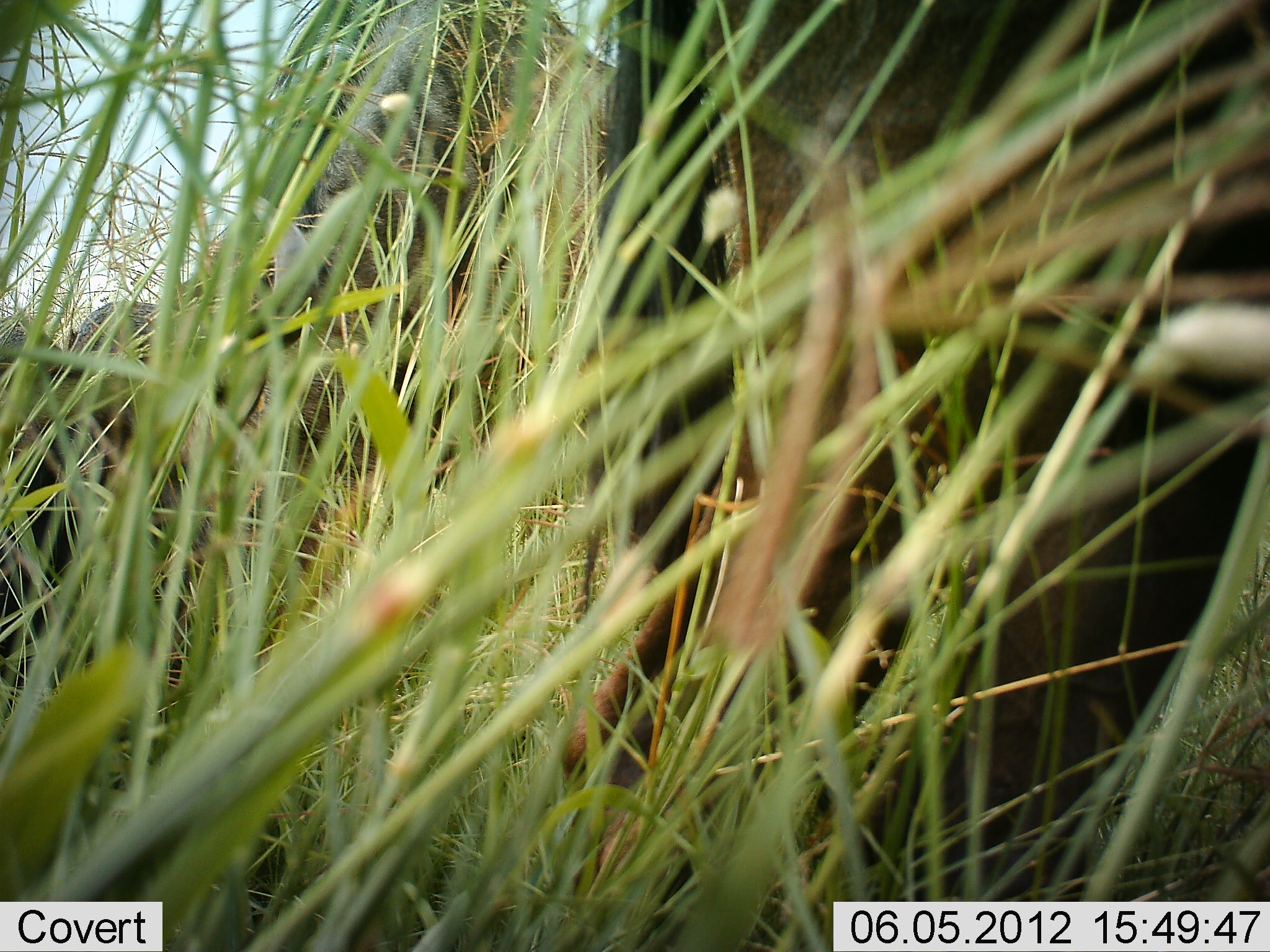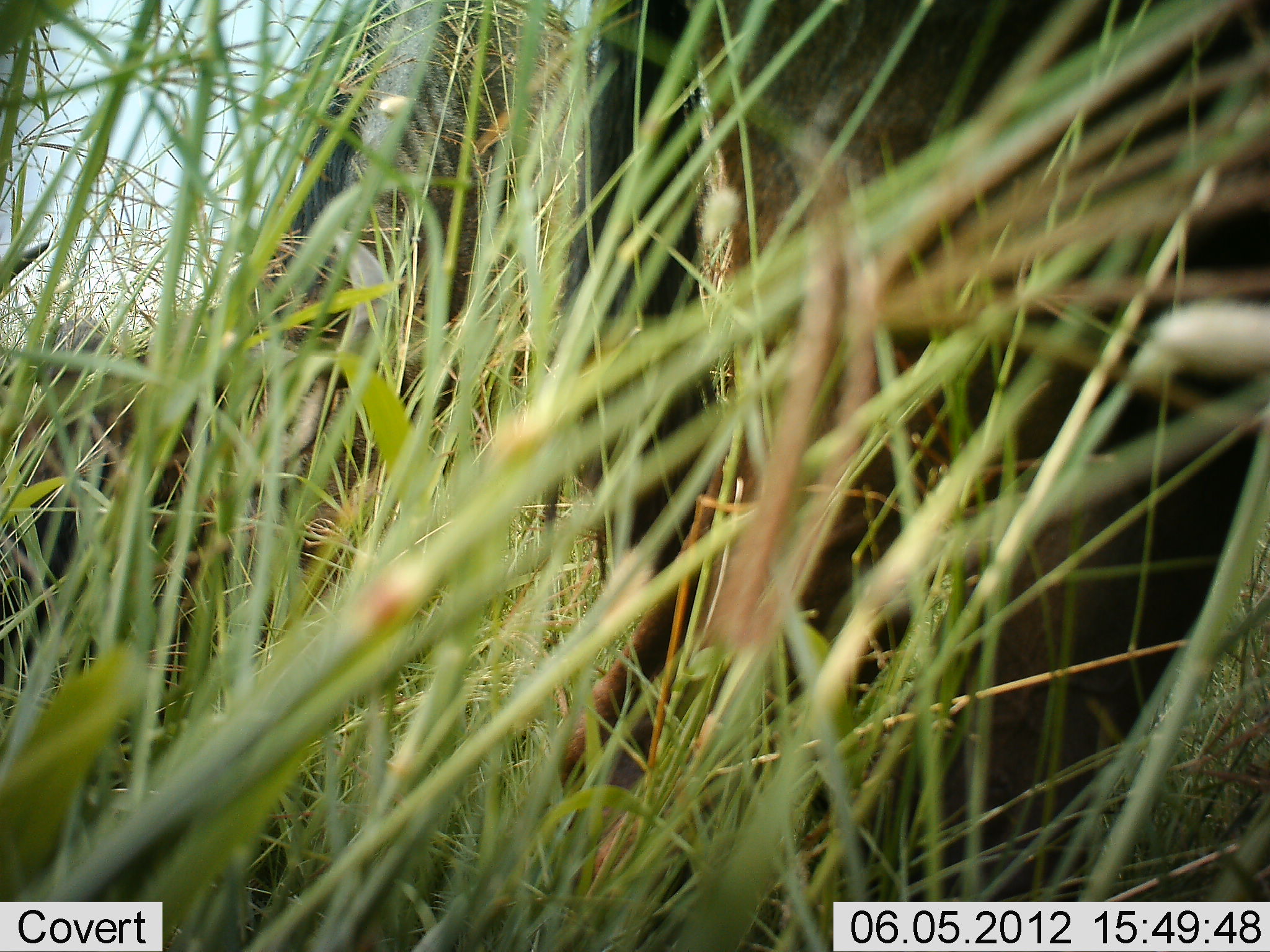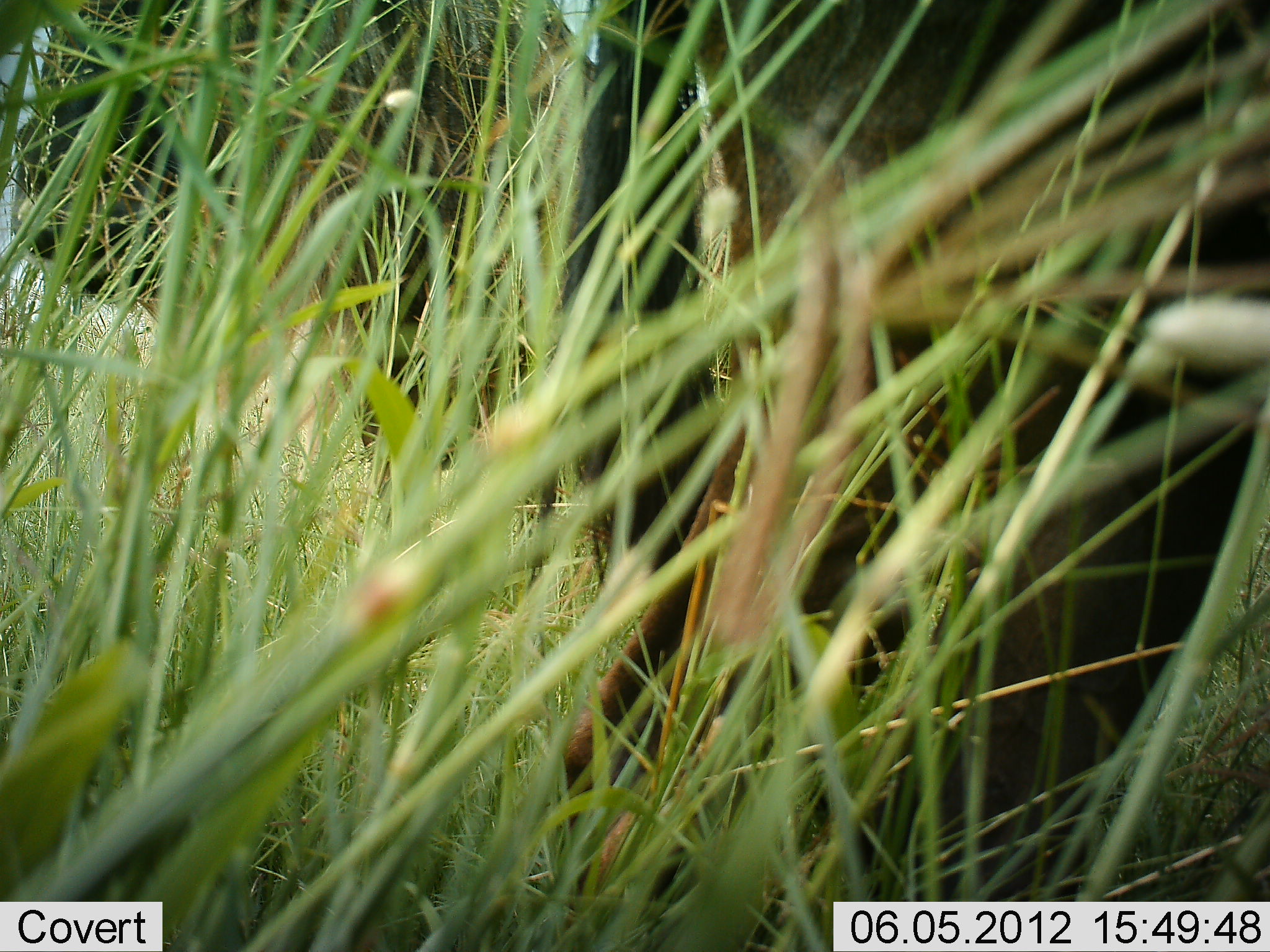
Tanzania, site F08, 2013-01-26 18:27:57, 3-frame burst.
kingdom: Animalia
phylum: Chordata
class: Mammalia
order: Artiodactyla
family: Bovidae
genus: Connochaetes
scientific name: Connochaetes taurinus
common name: blue wildebeest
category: wildebeest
Wildebeest (blue wildebeest) (Connochaetes taurinus), count 2. Behavior (volunteer vote fractions): standing 33%, resting 11%, moving 11%, interacting 0%. Young present (vote fraction): 0%. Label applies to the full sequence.